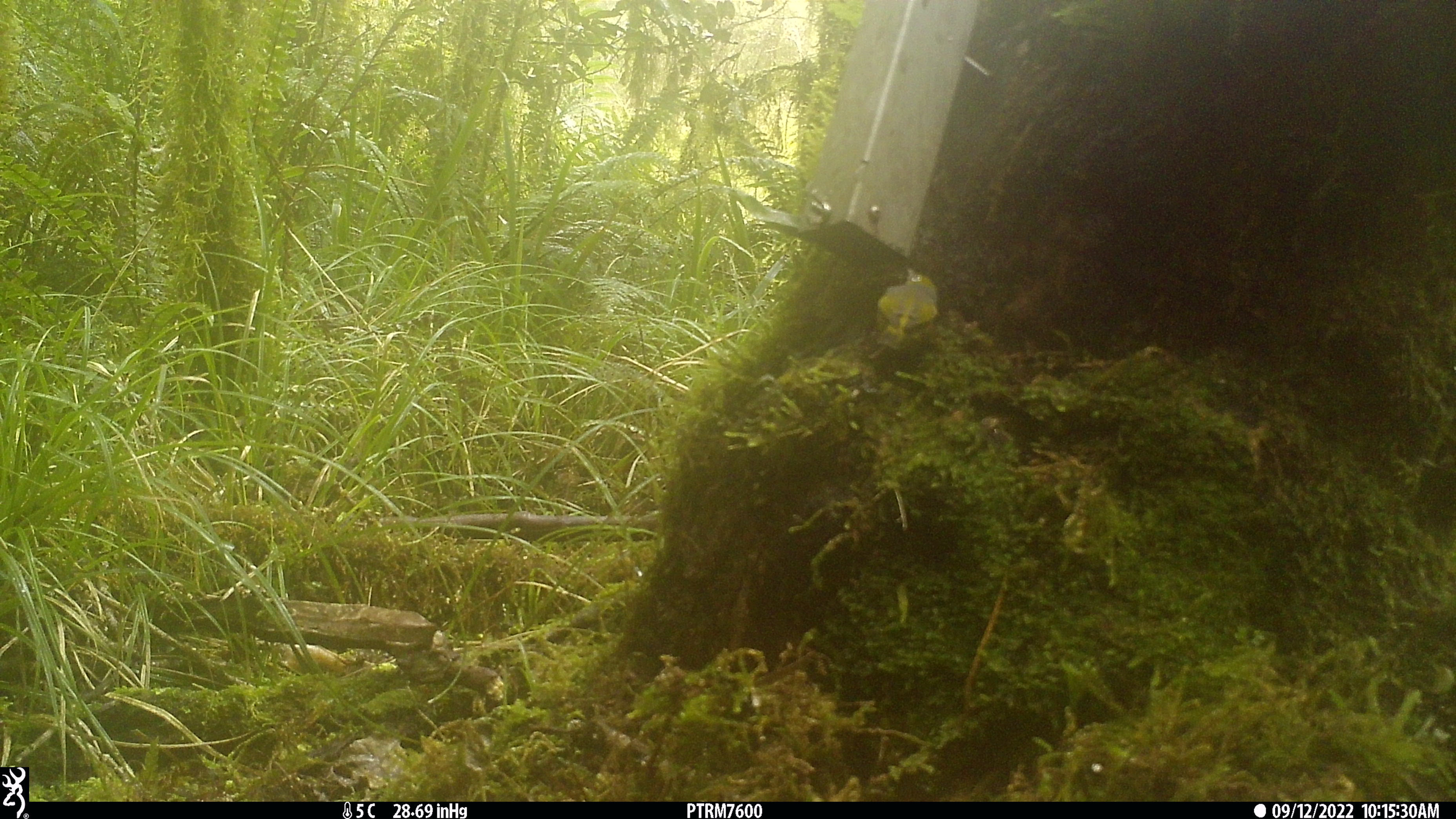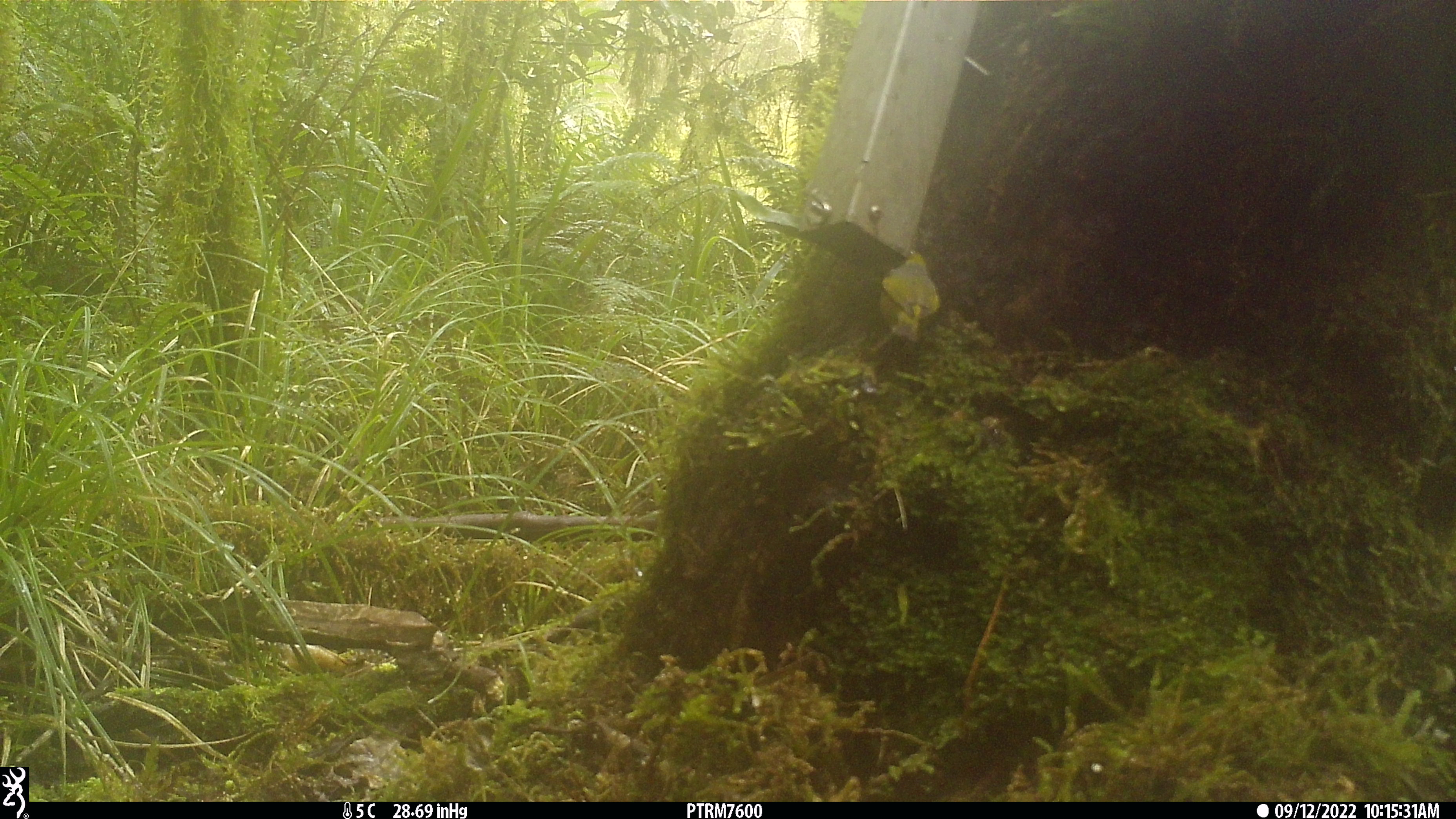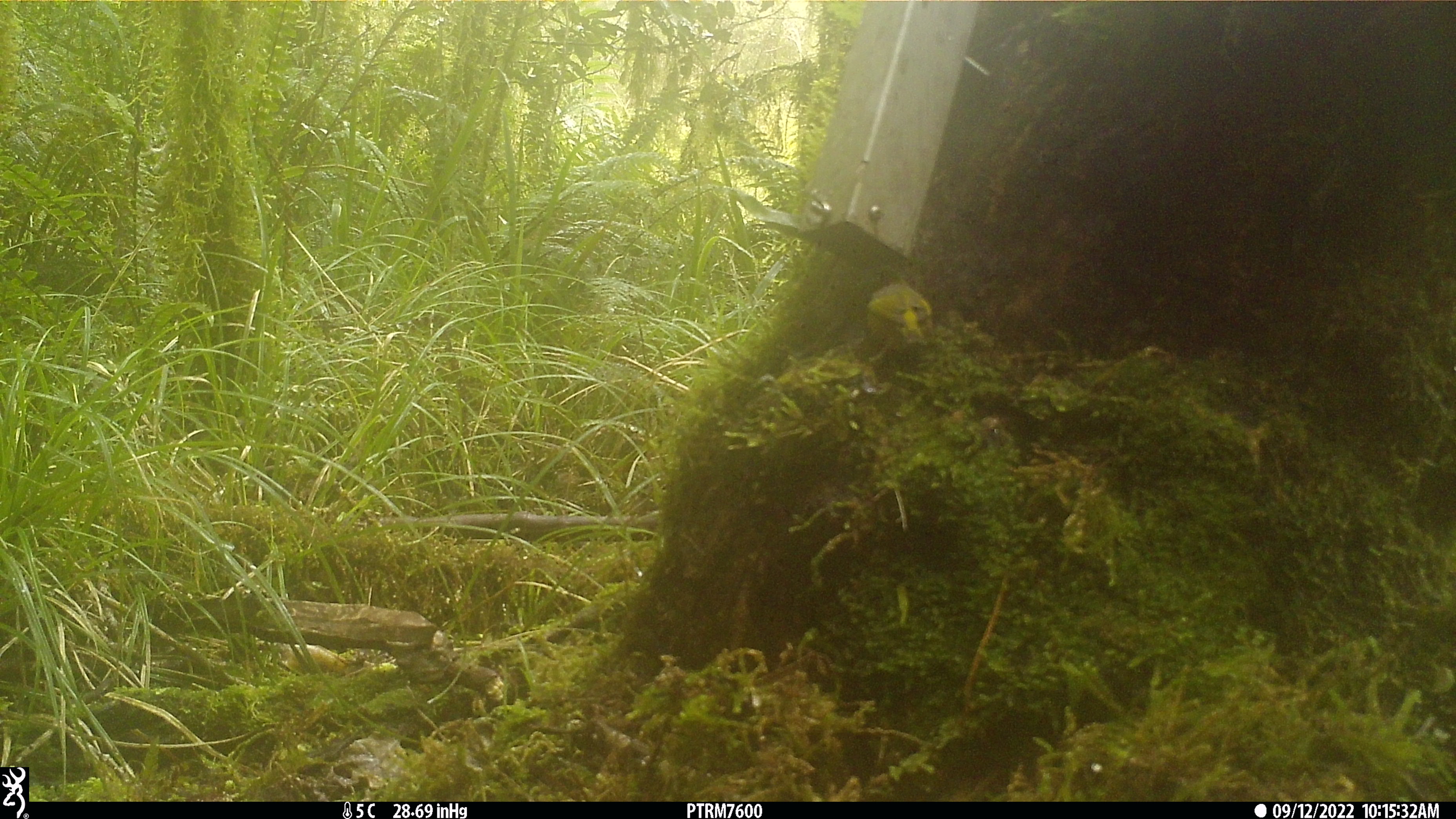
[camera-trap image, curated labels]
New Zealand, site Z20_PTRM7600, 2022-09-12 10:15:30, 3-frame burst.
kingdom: Animalia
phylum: Chordata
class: Aves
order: Passeriformes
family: Zosteropidae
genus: Zosterops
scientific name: Zosterops lateralis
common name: silvereye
Silvereye (Zosterops lateralis).